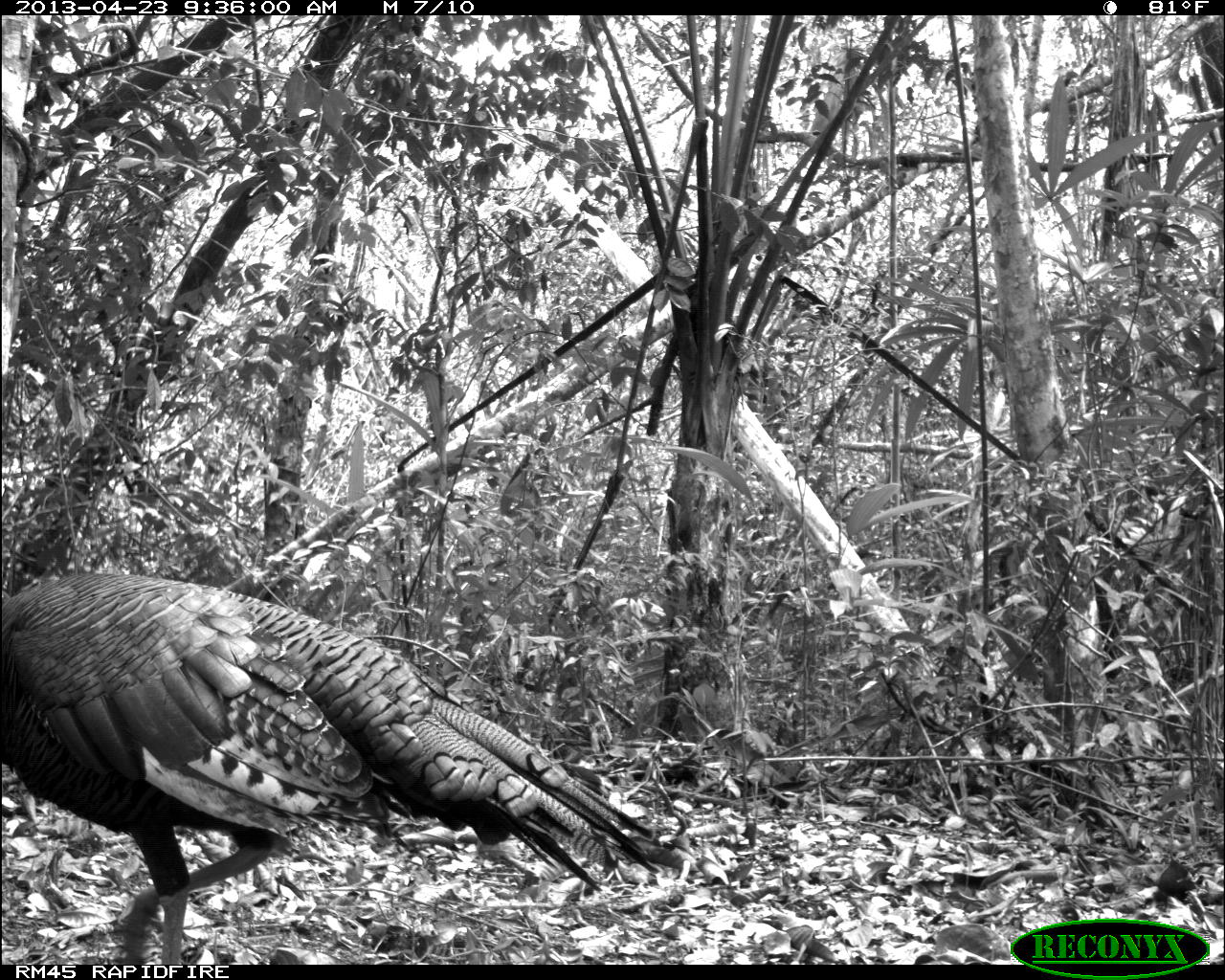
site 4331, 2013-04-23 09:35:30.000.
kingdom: Animalia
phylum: Chordata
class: Aves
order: Galliformes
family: Phasianidae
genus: Meleagris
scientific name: Meleagris ocellata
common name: ocellated turkey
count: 1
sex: male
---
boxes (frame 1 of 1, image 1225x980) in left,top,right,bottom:
meleagris ocellata: 0,568,689,962